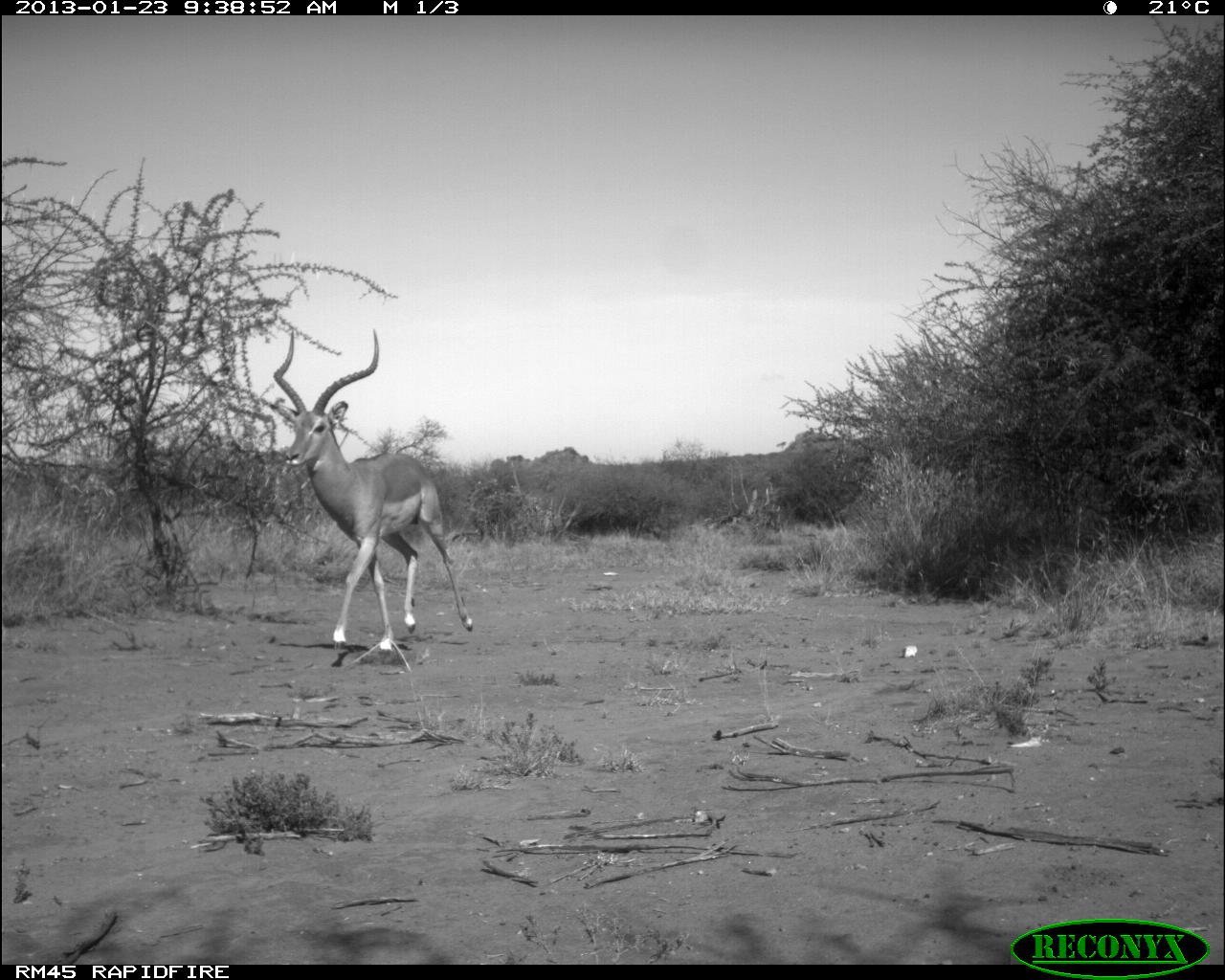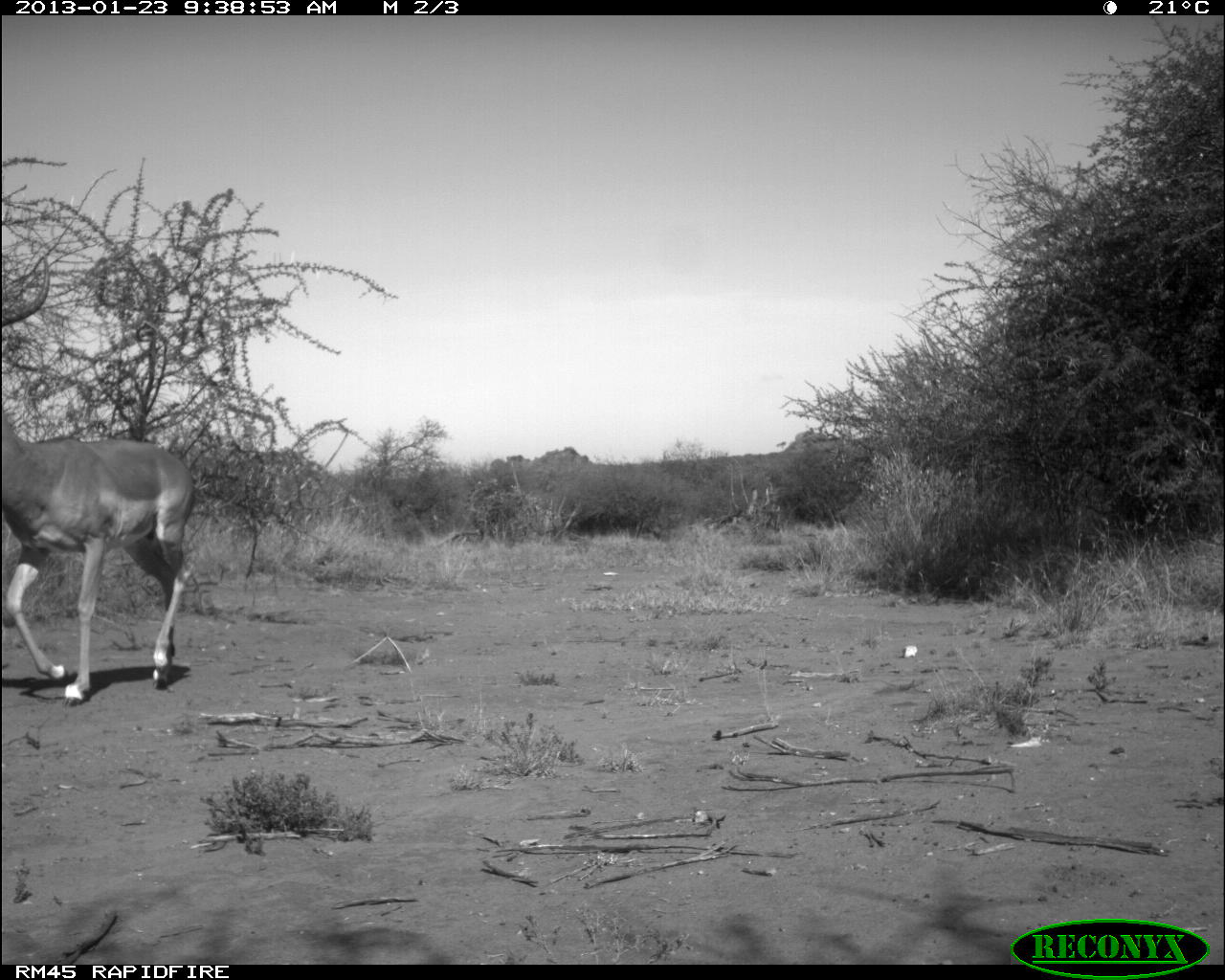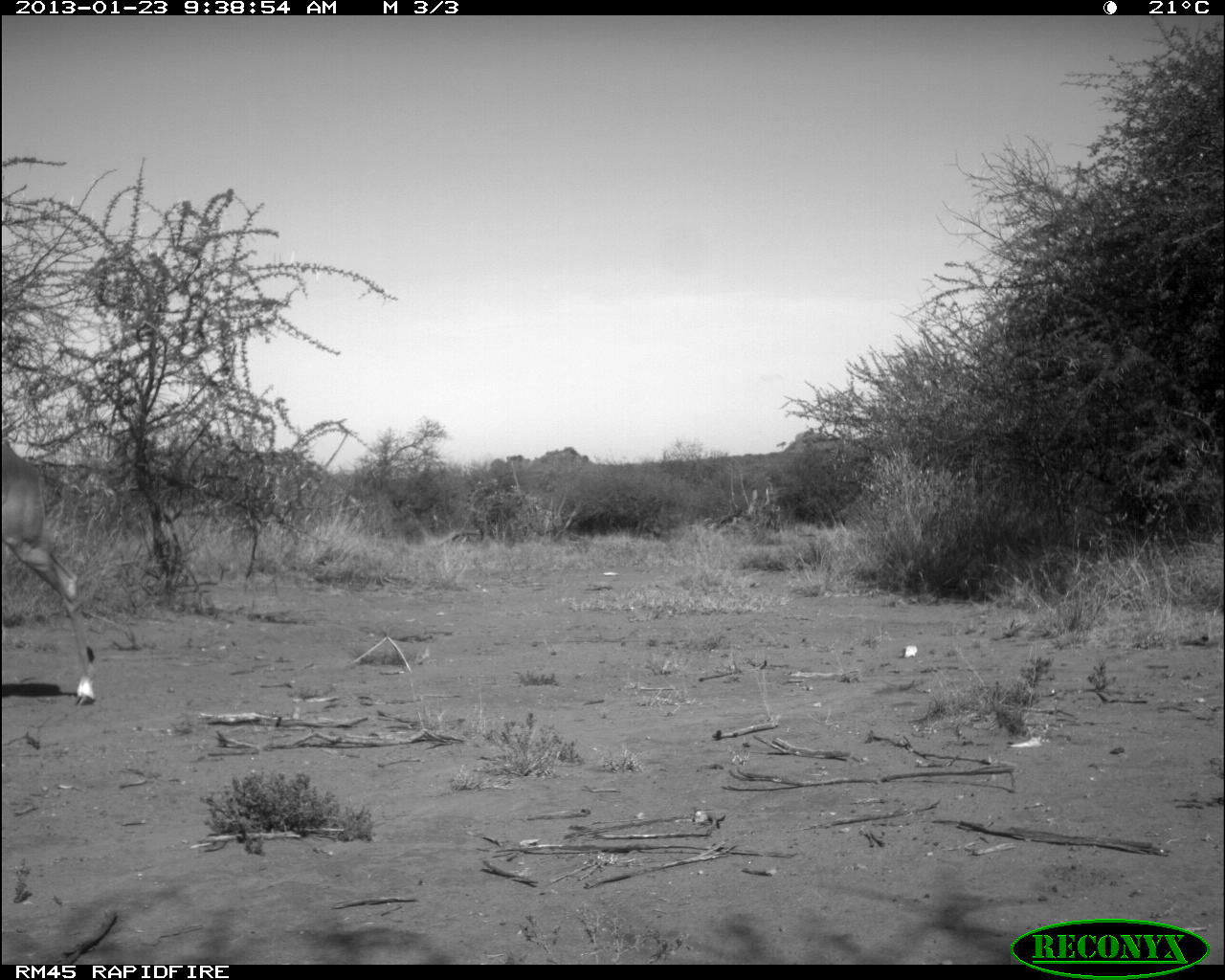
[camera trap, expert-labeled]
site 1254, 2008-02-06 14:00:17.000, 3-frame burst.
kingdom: Animalia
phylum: Chordata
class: Mammalia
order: Artiodactyla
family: Bovidae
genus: Tragelaphus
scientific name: Tragelaphus oryx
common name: eland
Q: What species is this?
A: Tragelaphus oryx (eland).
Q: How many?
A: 2.